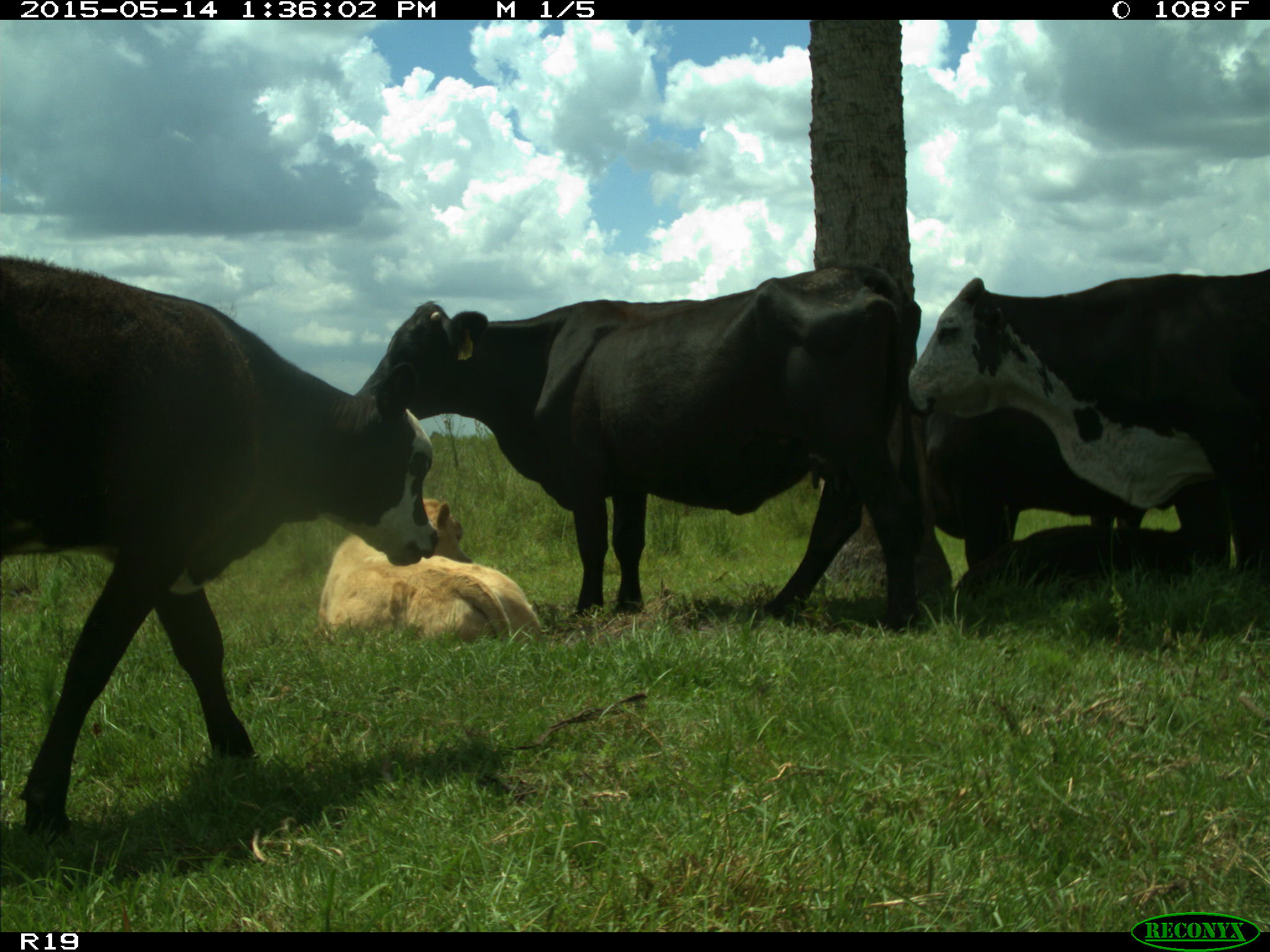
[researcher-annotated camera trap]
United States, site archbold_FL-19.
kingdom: Animalia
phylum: Chordata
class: Mammalia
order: Artiodactyla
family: Bovidae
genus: Bos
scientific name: Bos taurus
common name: domestic cow